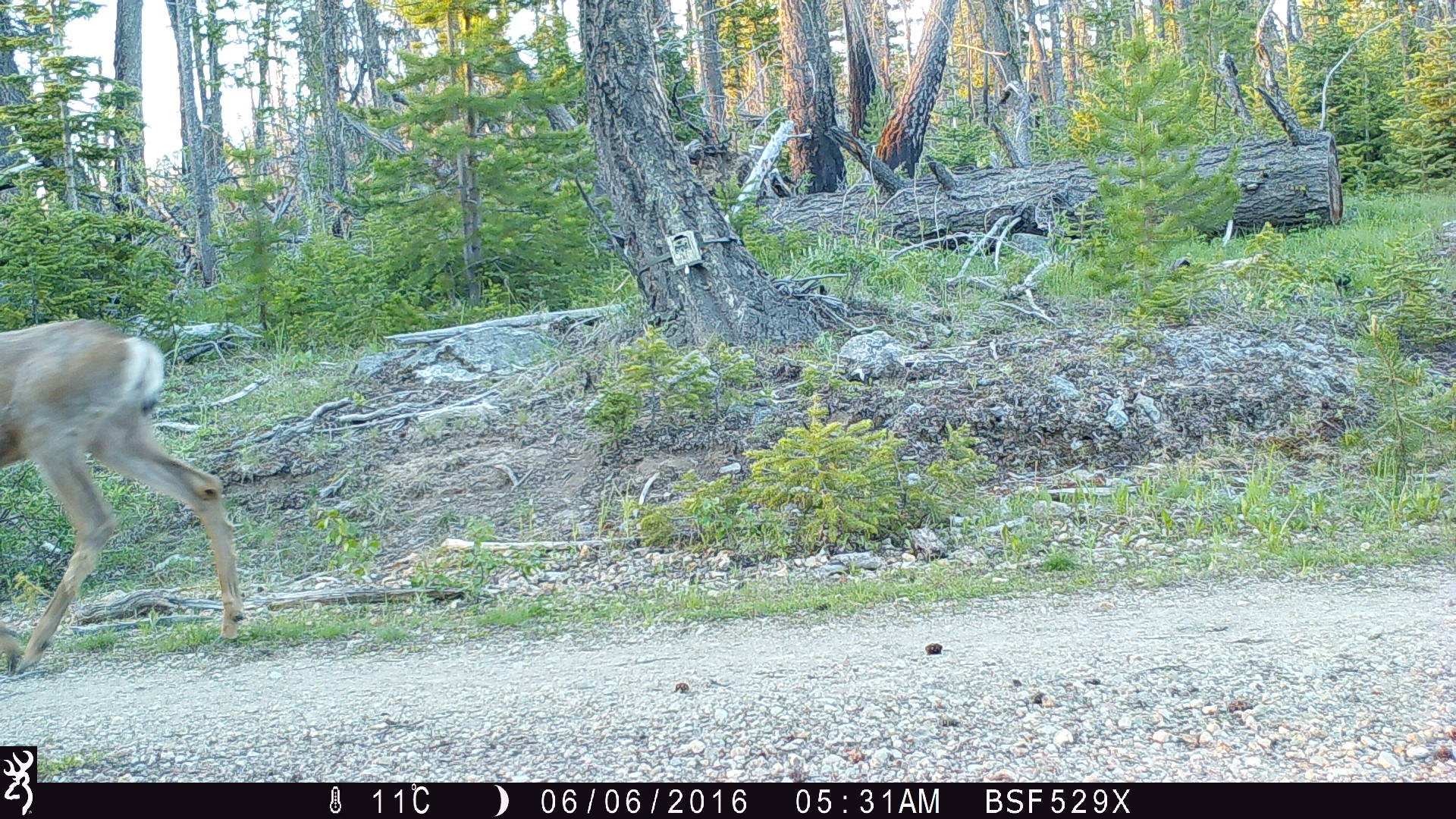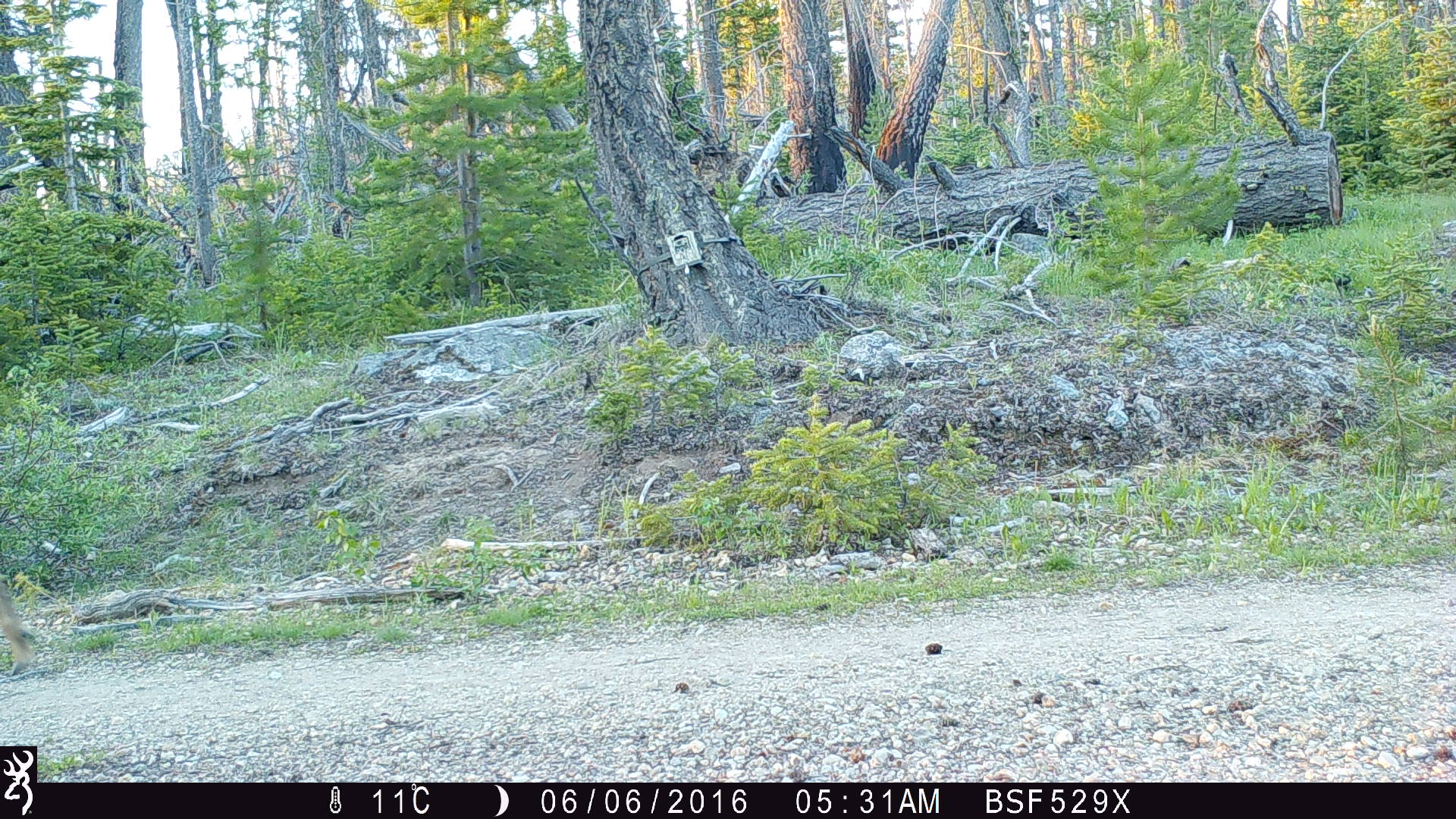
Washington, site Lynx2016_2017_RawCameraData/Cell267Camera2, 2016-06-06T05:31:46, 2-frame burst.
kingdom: Animalia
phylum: Chordata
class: Mammalia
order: Artiodactyla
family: Cervidae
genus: Odocoileus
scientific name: Odocoileus hemionus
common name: mule deer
Odocoileus hemionus (mule deer). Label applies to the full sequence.